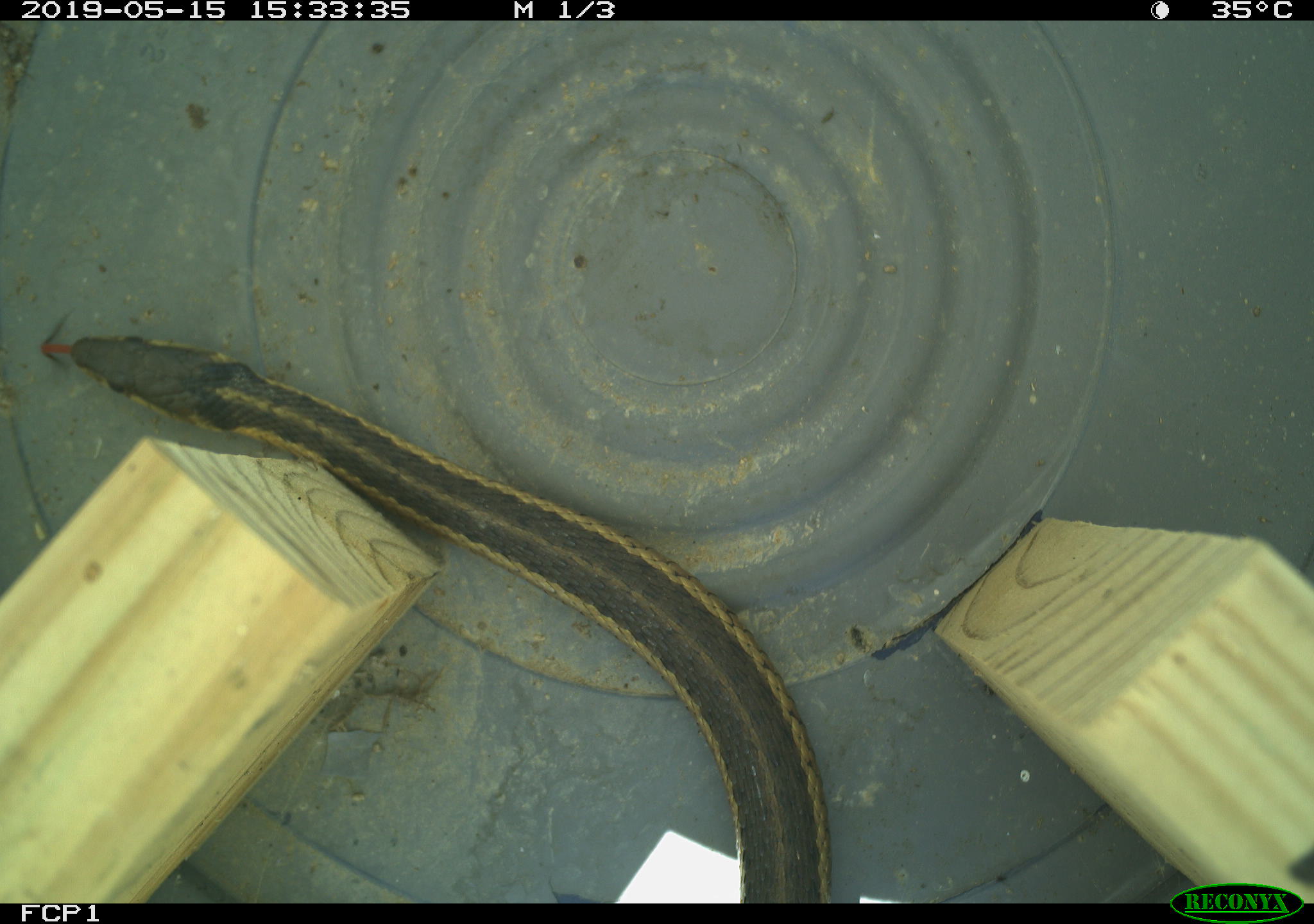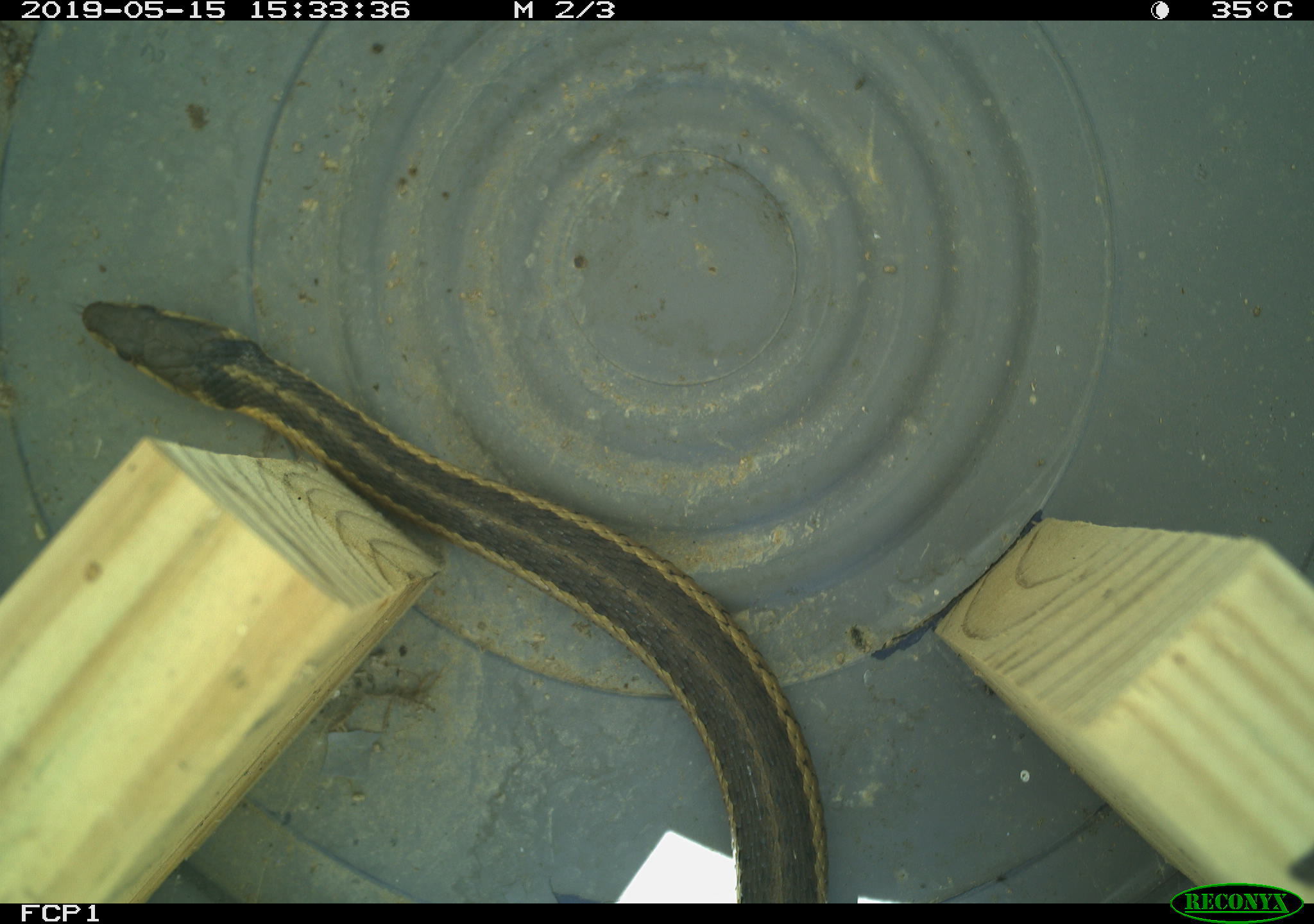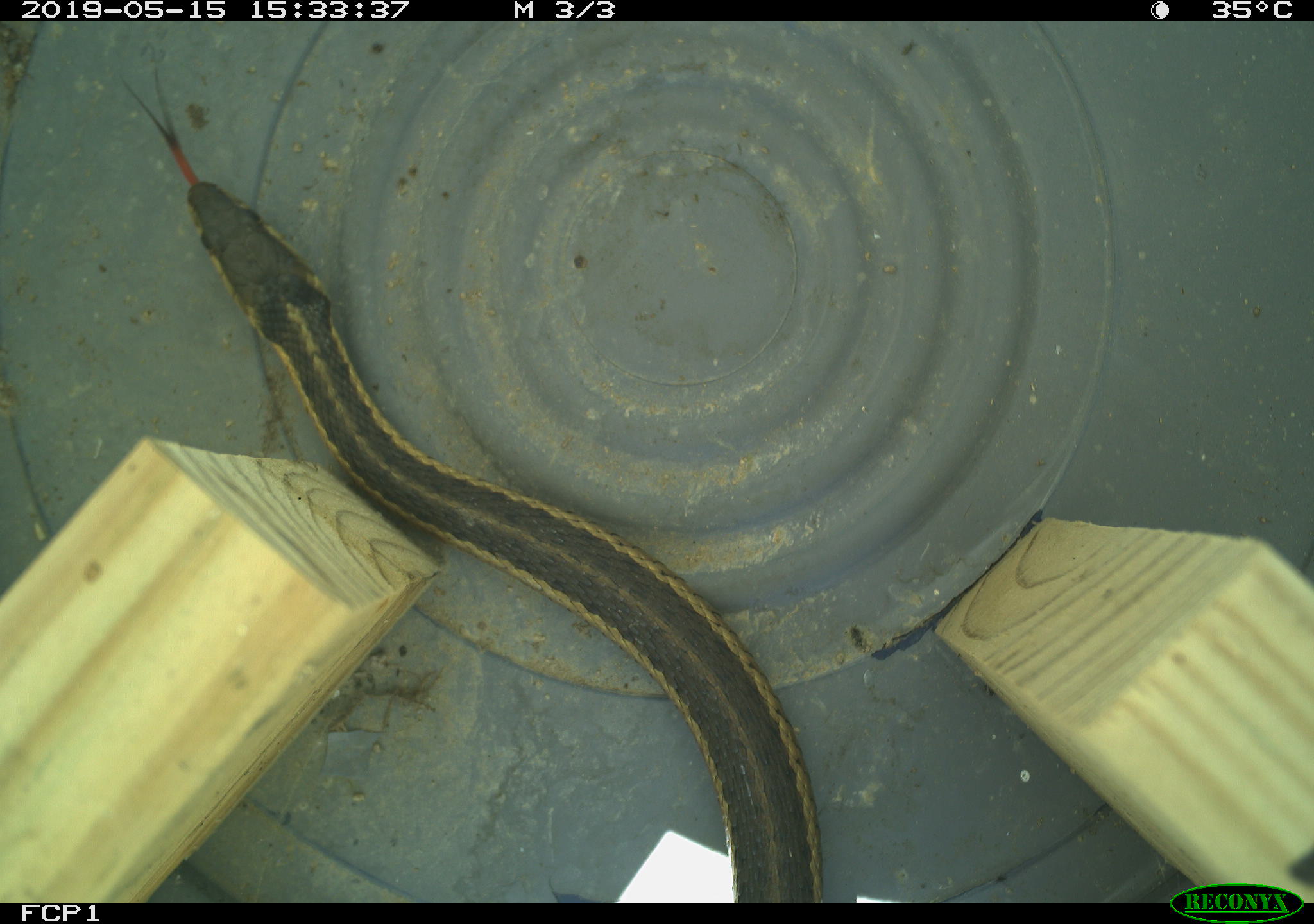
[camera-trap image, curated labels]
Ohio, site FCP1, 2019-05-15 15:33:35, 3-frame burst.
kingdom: Animalia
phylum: Chordata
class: Reptilia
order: Squamata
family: Colubridae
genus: Thamnophis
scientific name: Thamnophis sirtalis sirtalis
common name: eastern gartersnake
Eastern gartersnake (Thamnophis sirtalis sirtalis).